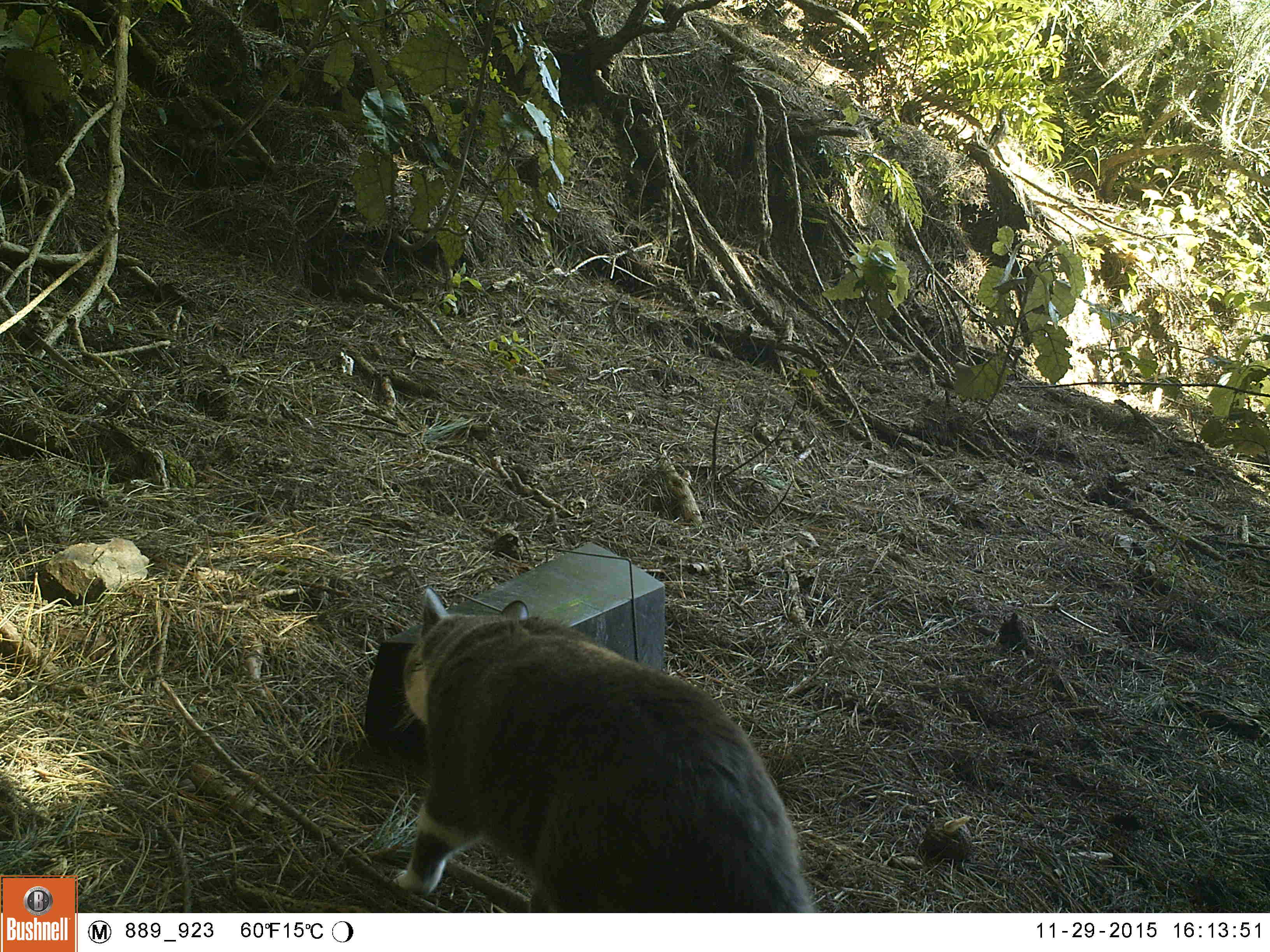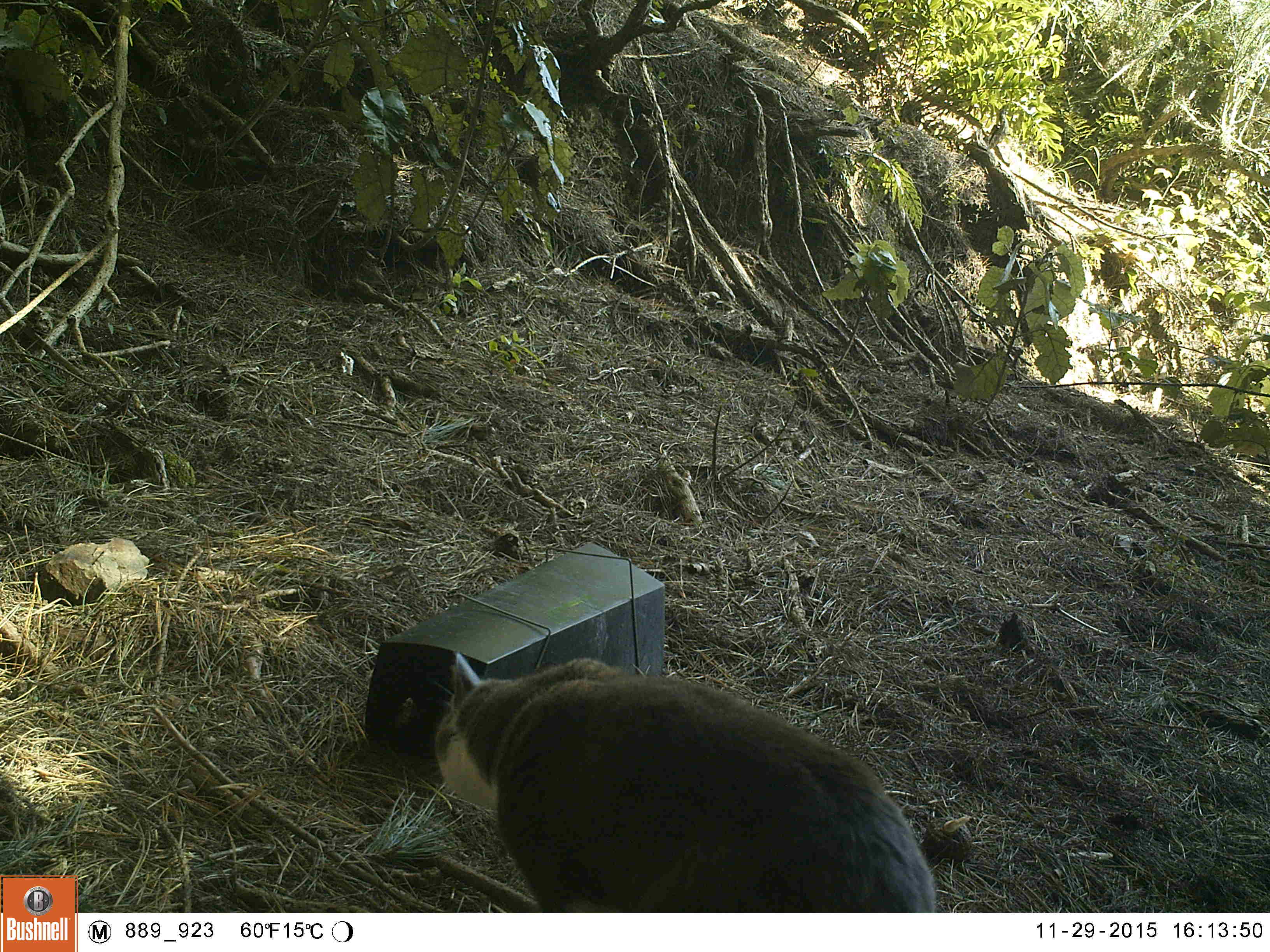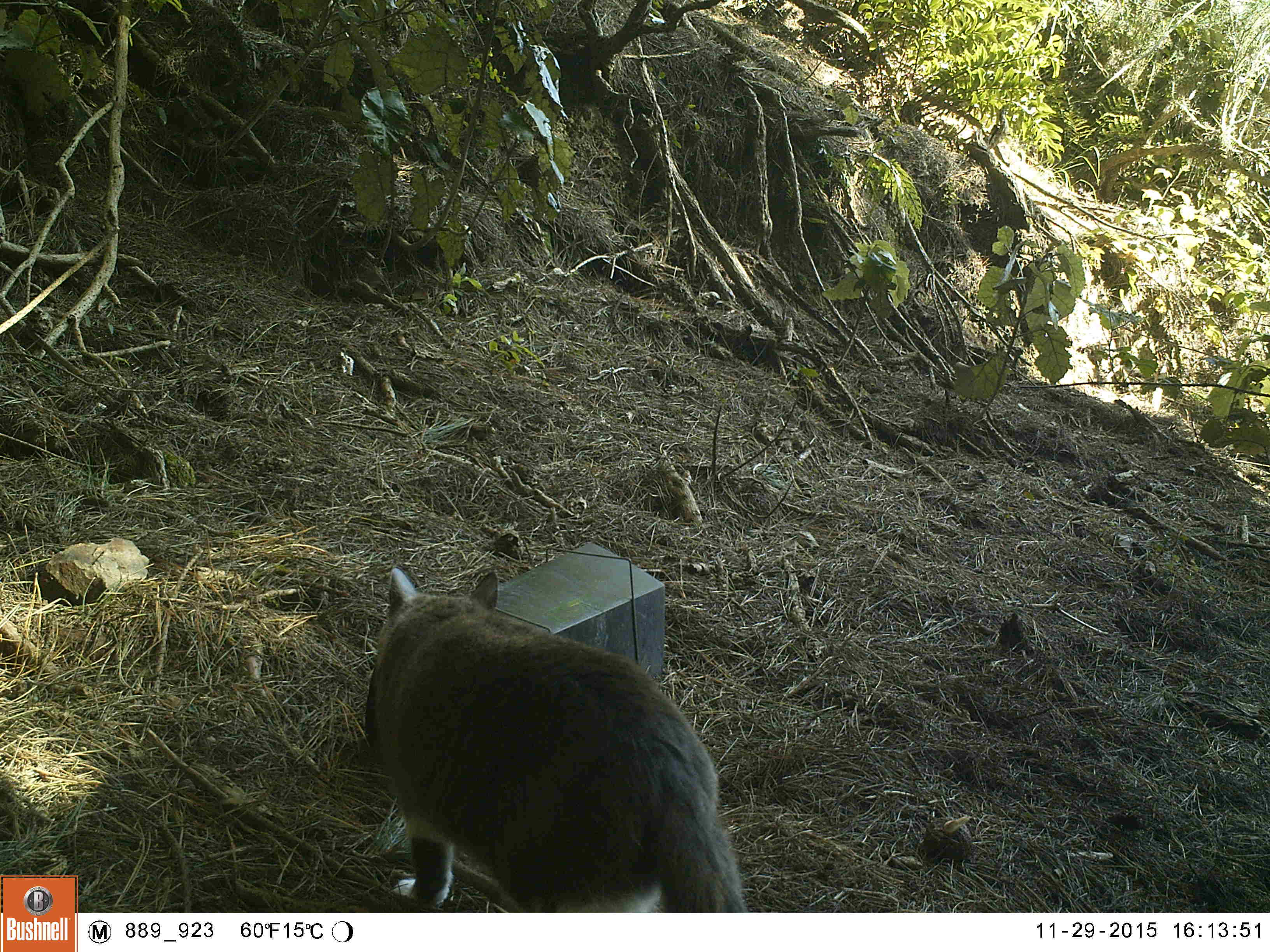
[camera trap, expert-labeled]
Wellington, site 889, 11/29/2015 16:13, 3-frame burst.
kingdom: Animalia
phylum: Chordata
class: Mammalia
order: Carnivora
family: Felidae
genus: Felis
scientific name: Felis catus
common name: cat